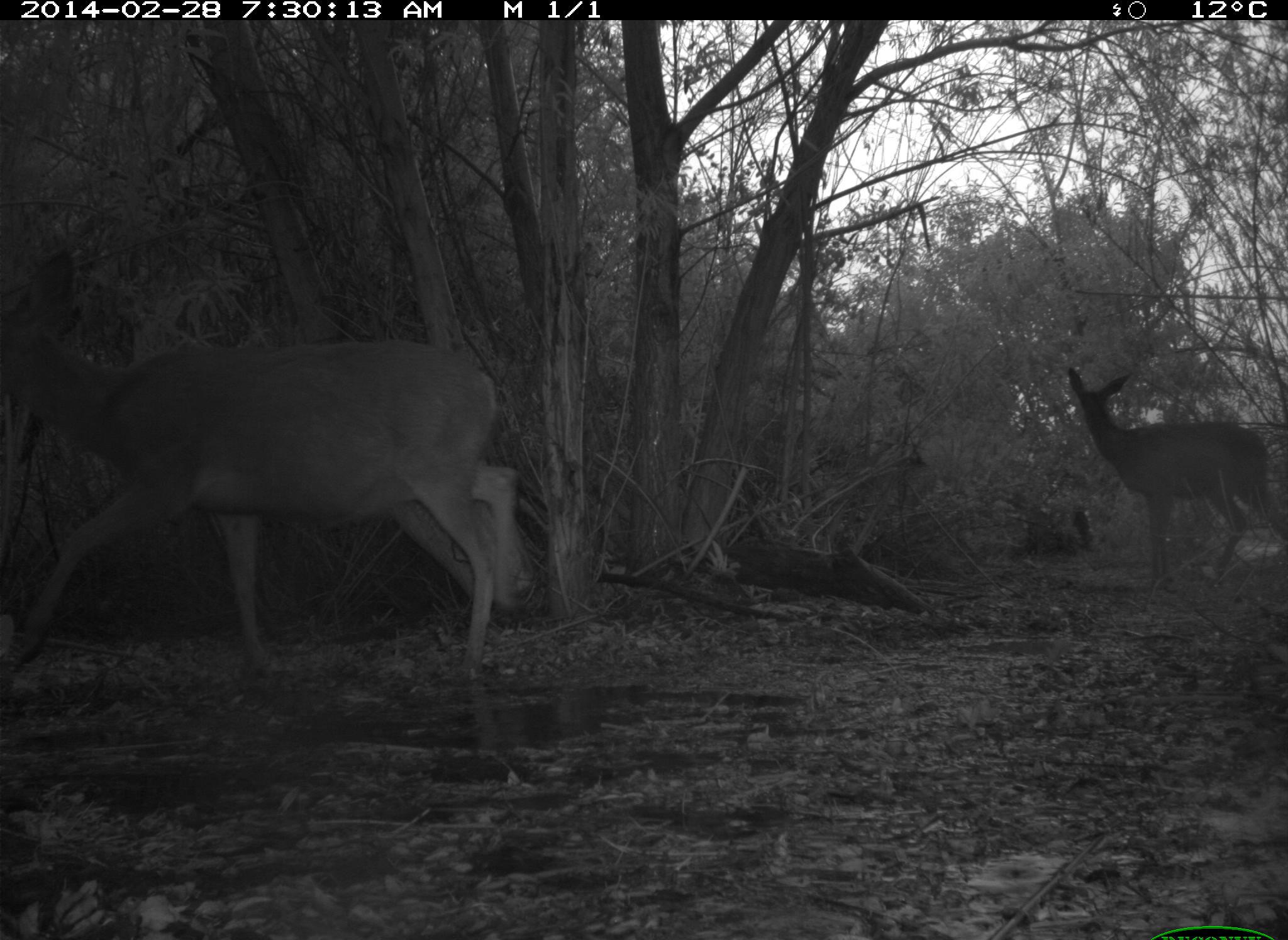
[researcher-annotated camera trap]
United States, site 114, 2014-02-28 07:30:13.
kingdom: Animalia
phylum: Chordata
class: Mammalia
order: Artiodactyla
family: Cervidae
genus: Odocoileus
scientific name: Odocoileus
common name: deer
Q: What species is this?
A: Deer (Odocoileus).